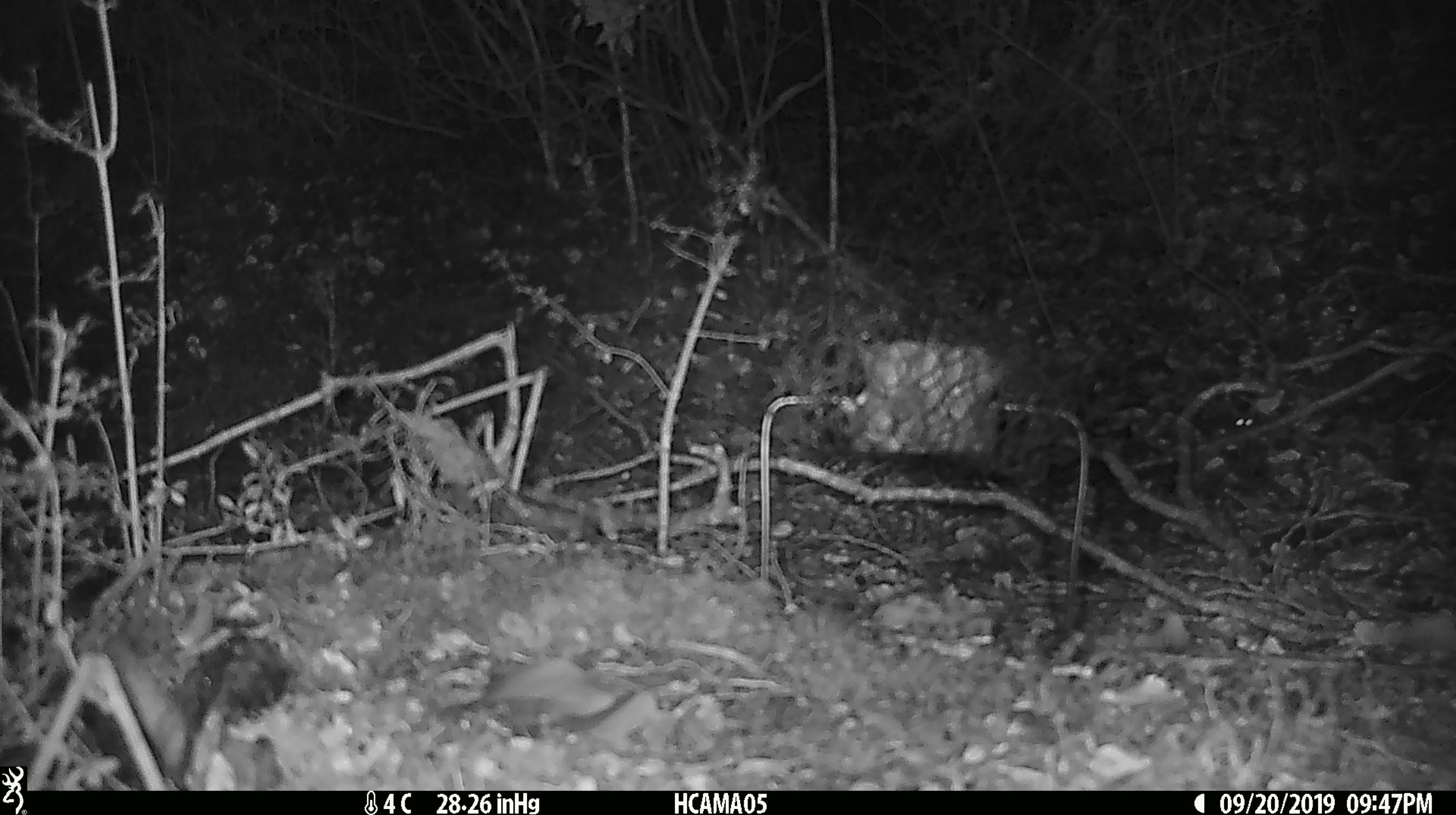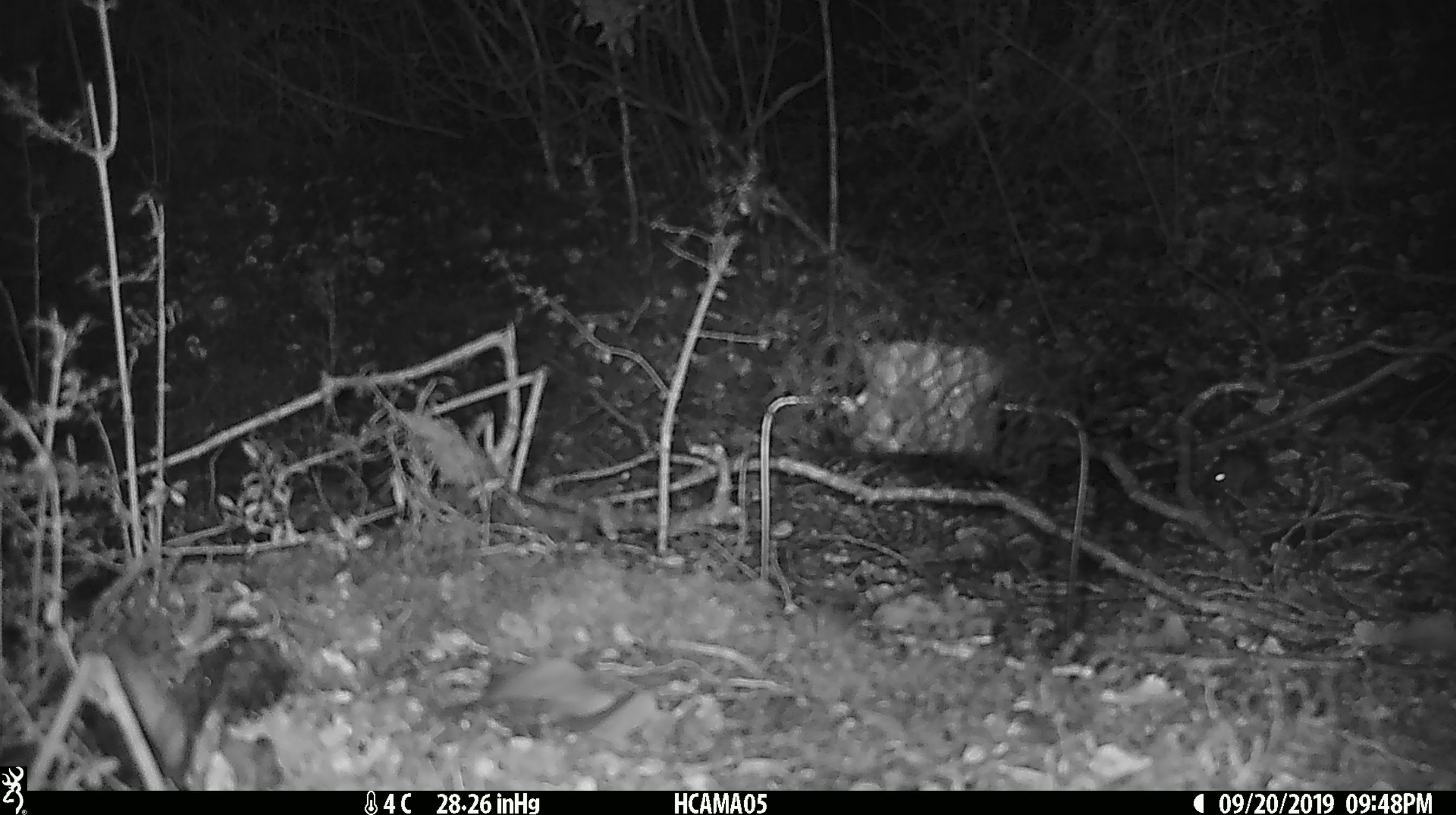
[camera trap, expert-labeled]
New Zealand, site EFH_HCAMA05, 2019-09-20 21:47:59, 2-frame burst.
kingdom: Animalia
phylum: Chordata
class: Mammalia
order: Rodentia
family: Muridae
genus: Mus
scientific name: Mus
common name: mouse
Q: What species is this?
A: Mouse (Mus).